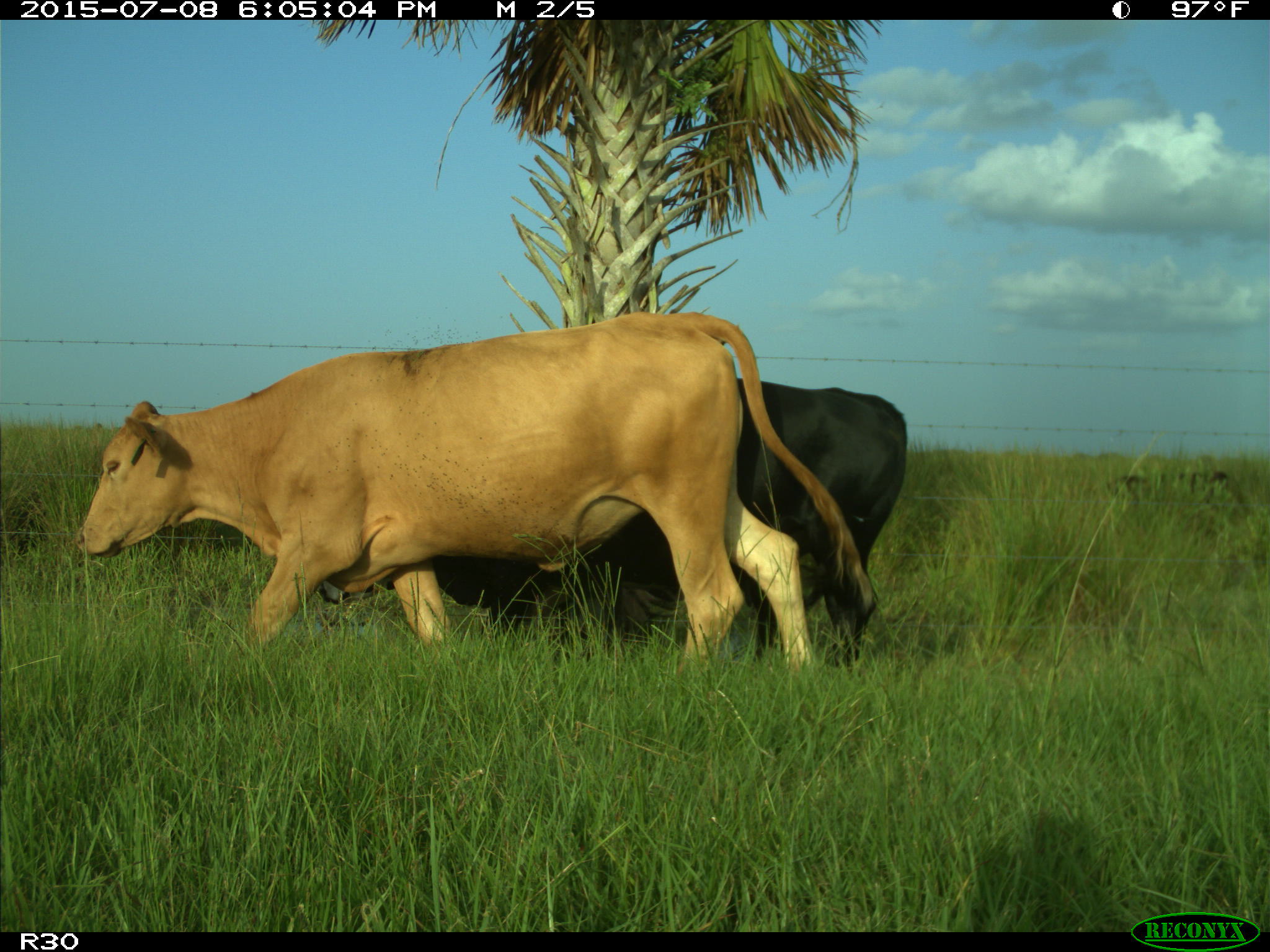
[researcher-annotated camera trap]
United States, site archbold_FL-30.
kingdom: Animalia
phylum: Chordata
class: Mammalia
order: Artiodactyla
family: Bovidae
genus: Bos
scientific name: Bos taurus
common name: domestic cow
Bos taurus (domestic cow).